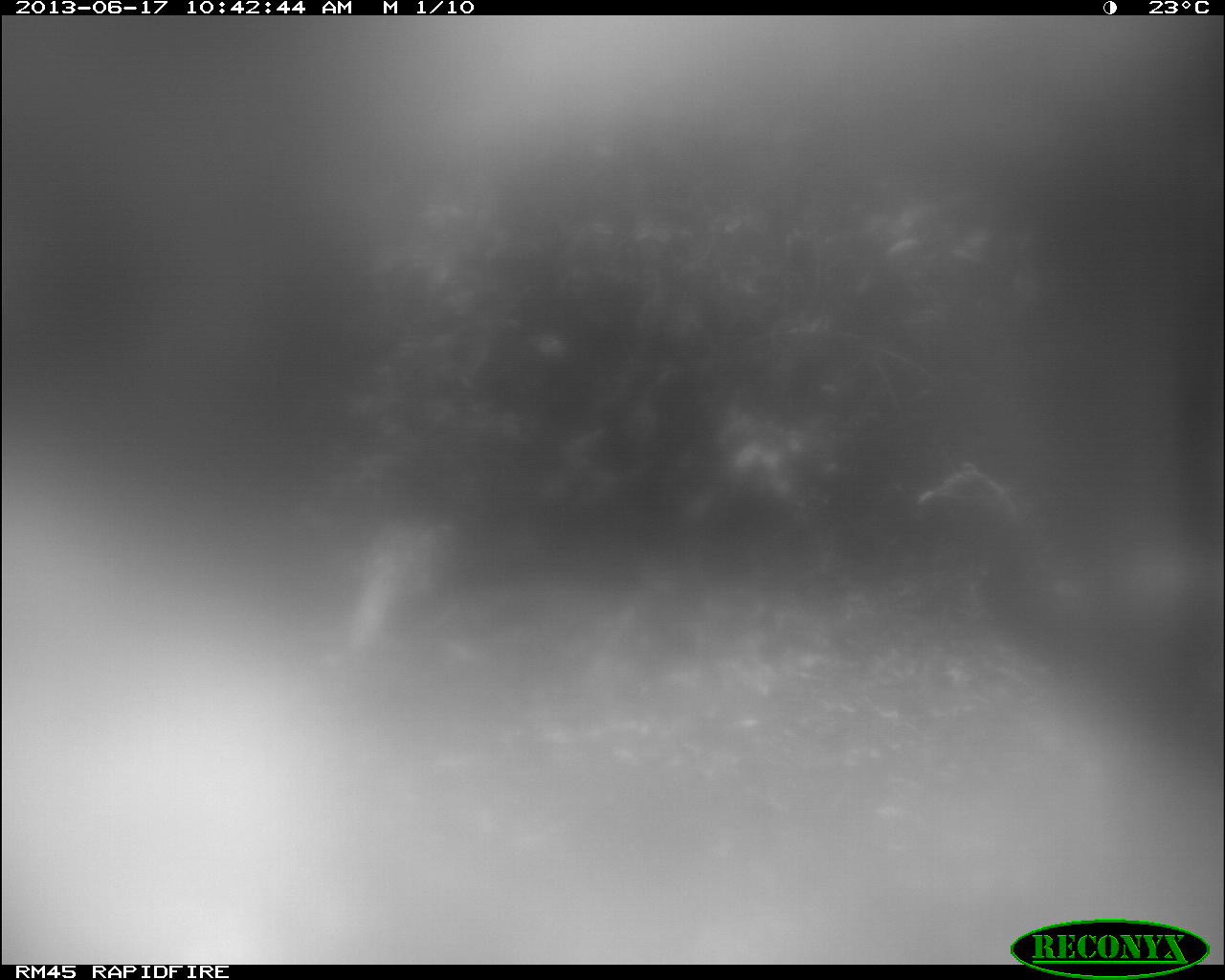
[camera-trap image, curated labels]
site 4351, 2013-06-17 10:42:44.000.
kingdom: Animalia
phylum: Chordata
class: Aves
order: Galliformes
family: Phasianidae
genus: Meleagris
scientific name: Meleagris ocellata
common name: ocellated turkey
Meleagris ocellata (ocellated turkey), count 1.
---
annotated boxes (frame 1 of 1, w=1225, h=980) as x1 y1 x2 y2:
meleagris ocellata: 915 457 1222 761